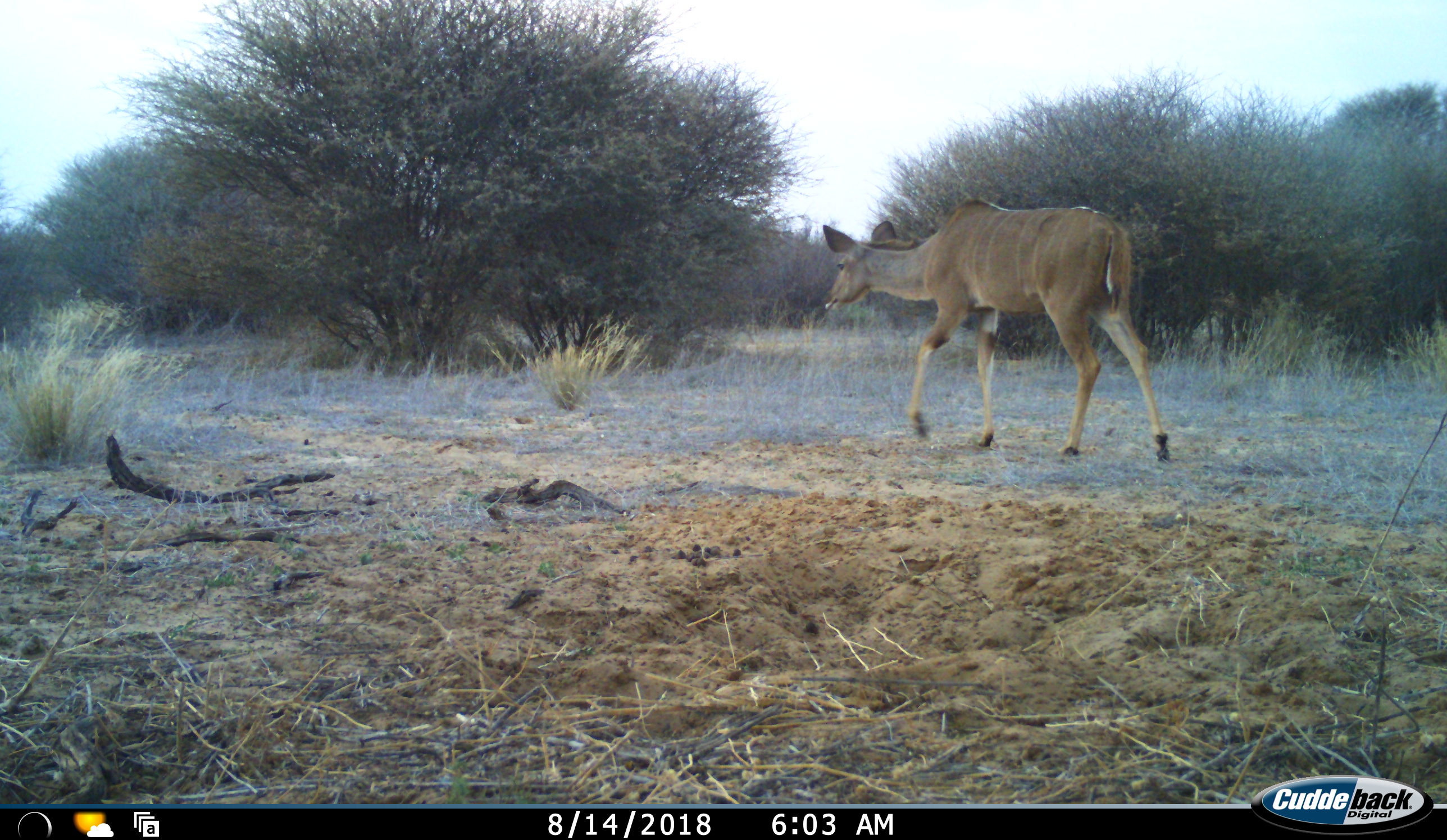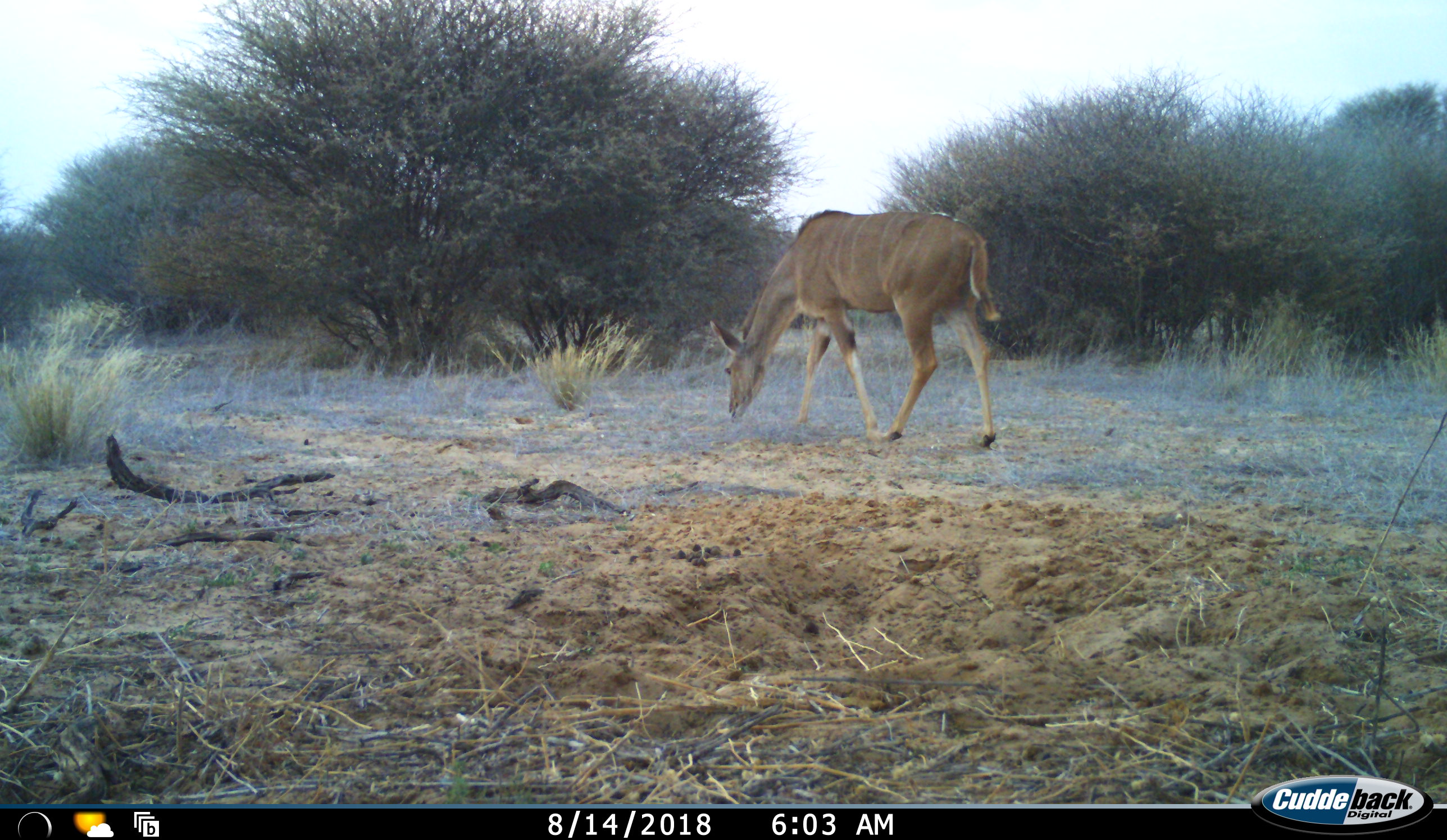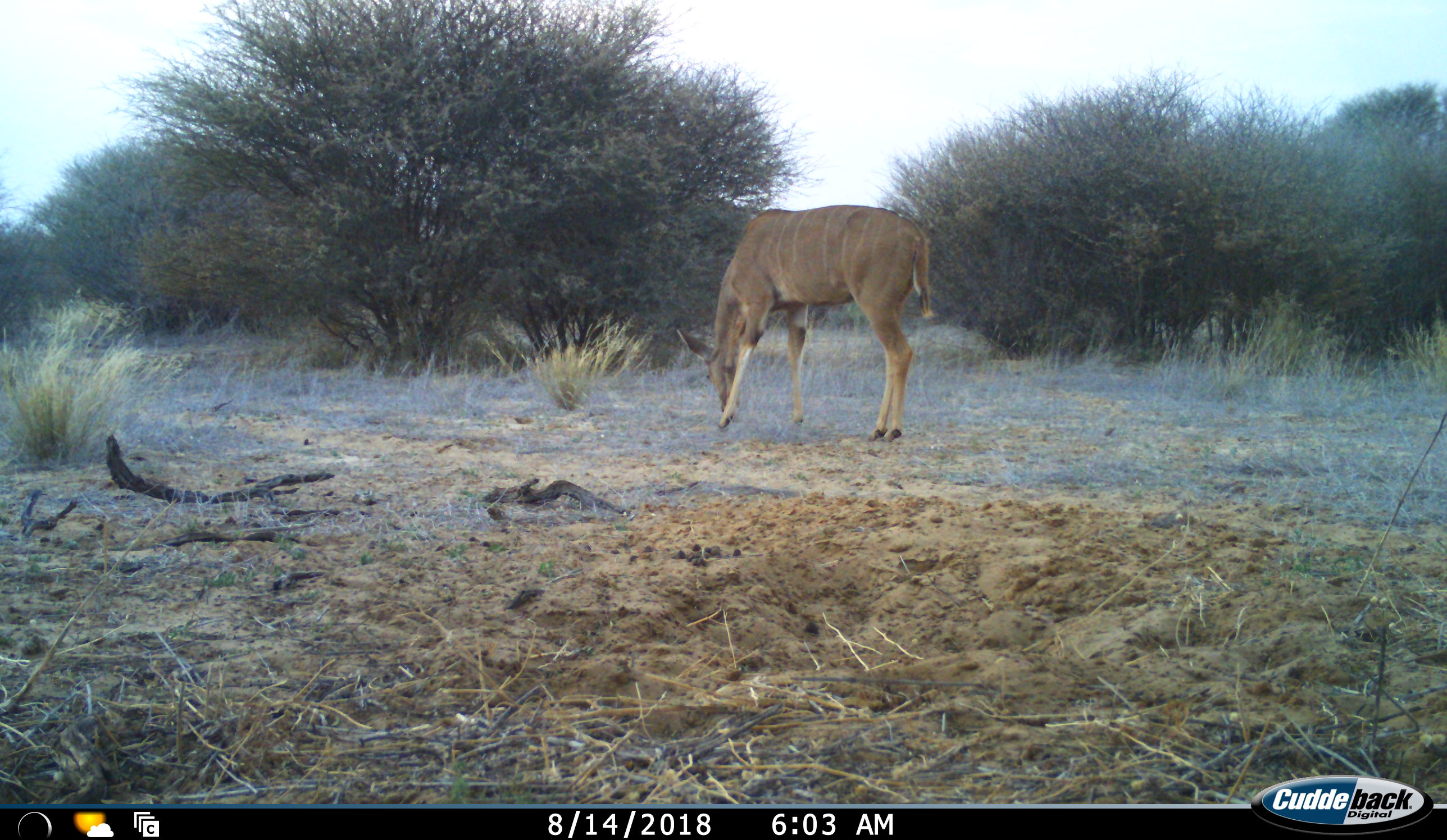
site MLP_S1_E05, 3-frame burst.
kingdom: Animalia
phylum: Chordata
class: Mammalia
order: Artiodactyla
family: Bovidae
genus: Tragelaphus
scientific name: Tragelaphus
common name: kudu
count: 1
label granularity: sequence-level